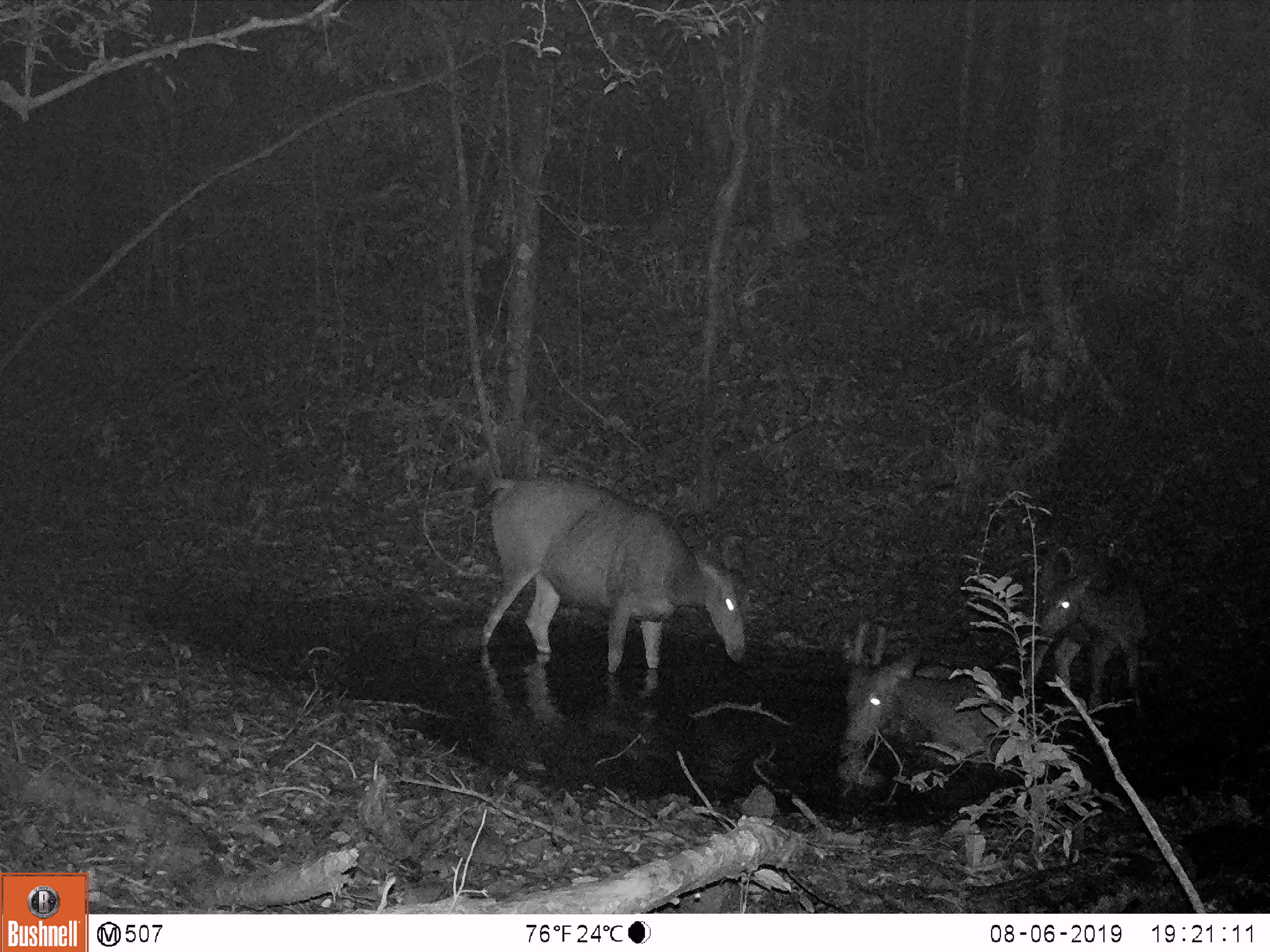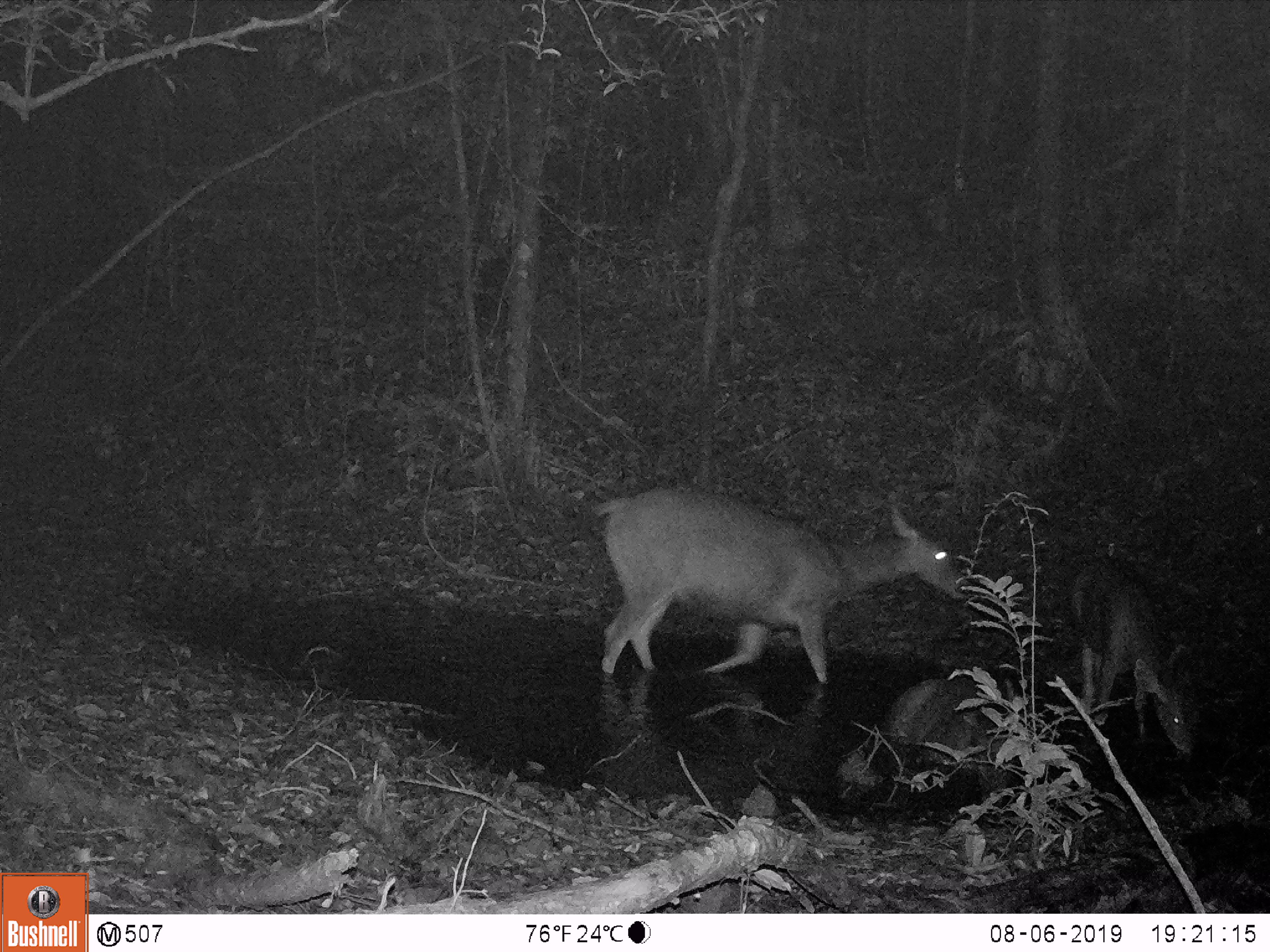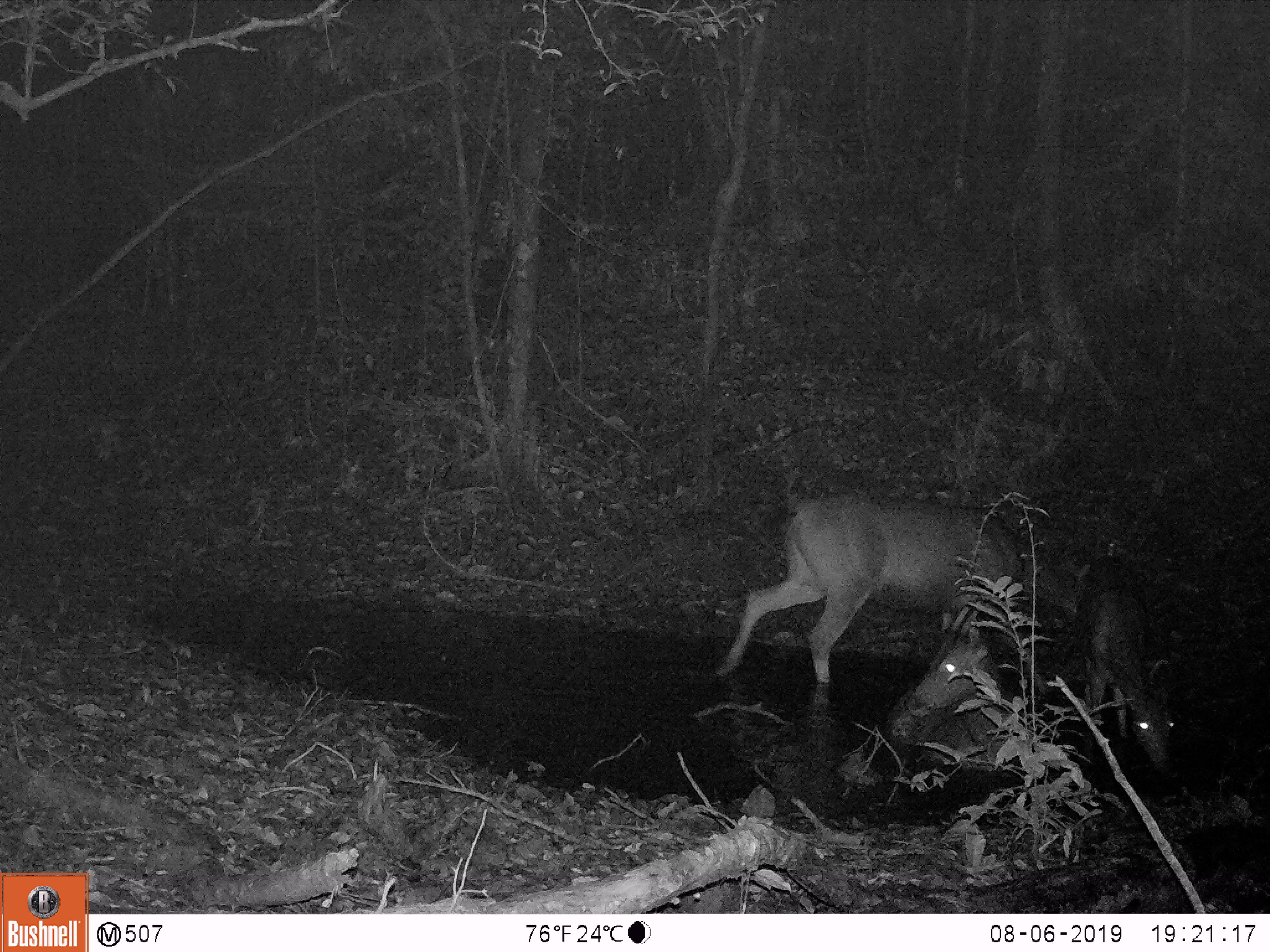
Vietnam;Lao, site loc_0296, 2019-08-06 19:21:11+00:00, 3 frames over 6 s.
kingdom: Animalia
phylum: Chordata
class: Mammalia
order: Artiodactyla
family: Cervidae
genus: Rusa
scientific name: Rusa unicolor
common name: sambar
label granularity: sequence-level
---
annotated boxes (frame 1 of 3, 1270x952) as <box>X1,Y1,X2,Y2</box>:
sambar: <box>472,474,749,673</box>; <box>834,621,1088,766</box>; <box>1025,542,1147,709</box>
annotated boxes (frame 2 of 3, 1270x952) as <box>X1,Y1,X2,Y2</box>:
sambar: <box>593,485,979,683</box>; <box>1068,556,1199,756</box>; <box>886,676,1031,770</box>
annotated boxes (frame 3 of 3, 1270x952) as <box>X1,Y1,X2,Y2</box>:
sambar: <box>728,495,1070,693</box>; <box>885,605,1025,768</box>; <box>1076,555,1174,771</box>